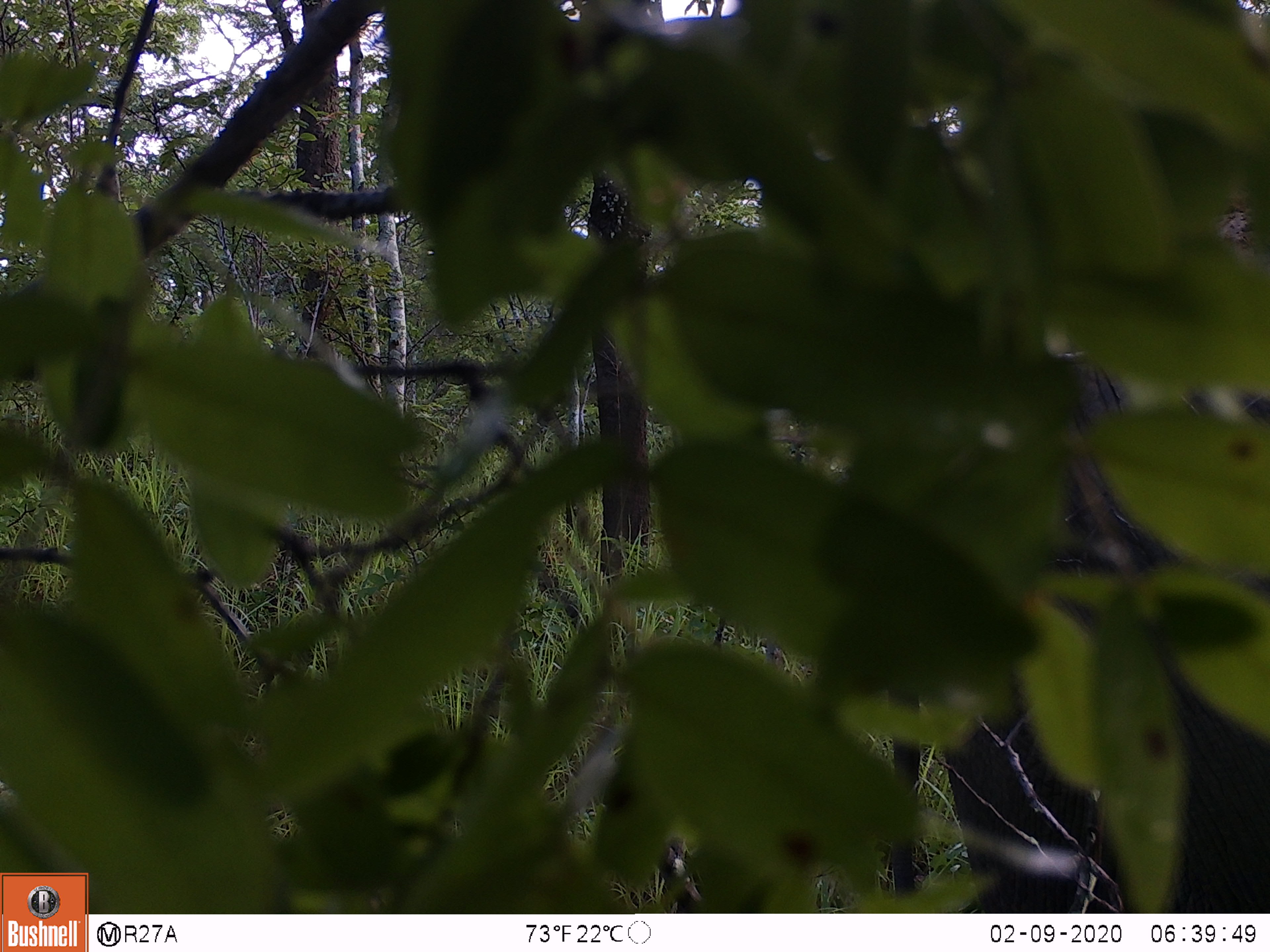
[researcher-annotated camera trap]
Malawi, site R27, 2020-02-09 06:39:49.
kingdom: Animalia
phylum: Chordata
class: Mammalia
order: Proboscidea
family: Elephantidae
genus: Loxodonta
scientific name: Loxodonta africana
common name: african savanna elephant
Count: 1.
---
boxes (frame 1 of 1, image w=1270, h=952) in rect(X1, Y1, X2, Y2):
african savanna elephant: rect(877, 149, 1268, 914)